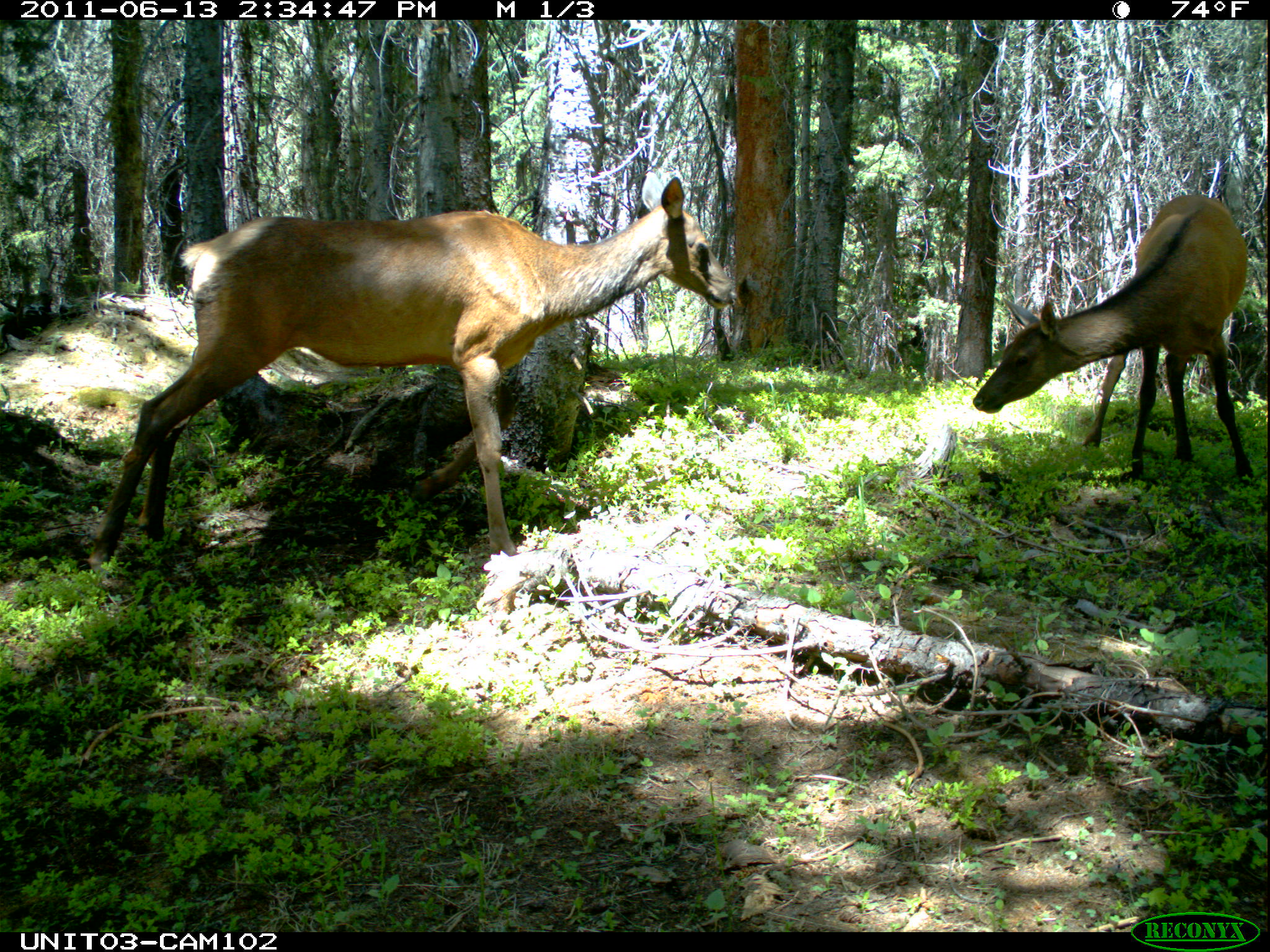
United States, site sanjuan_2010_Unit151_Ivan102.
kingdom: Animalia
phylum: Chordata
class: Mammalia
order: Artiodactyla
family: Cervidae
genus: Cervus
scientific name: Cervus elaphus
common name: red deer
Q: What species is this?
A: Cervus elaphus (red deer).